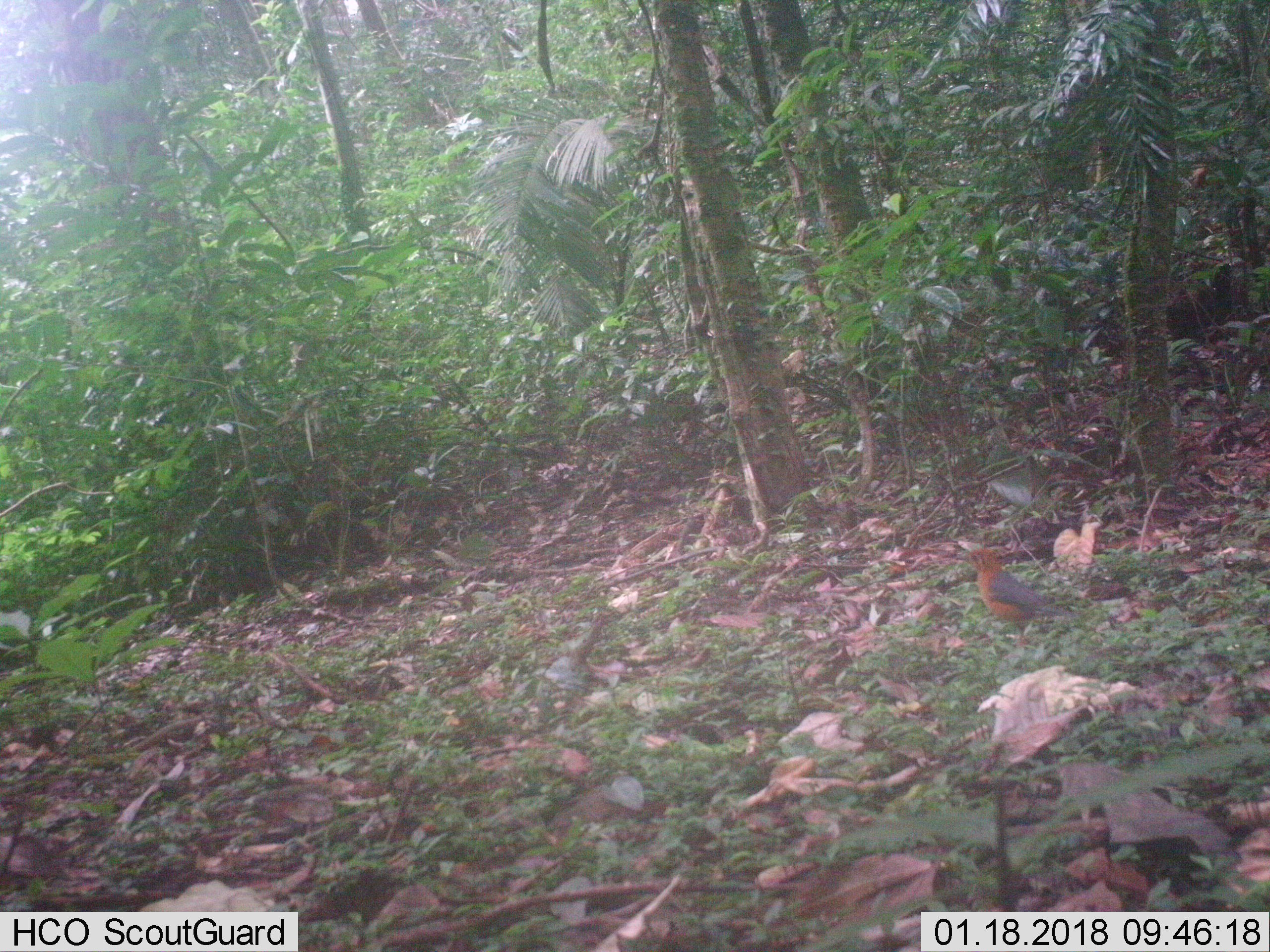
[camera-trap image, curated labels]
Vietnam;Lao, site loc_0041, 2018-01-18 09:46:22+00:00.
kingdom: Animalia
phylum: Chordata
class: Aves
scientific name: Aves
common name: bird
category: unidentified bird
Unidentified bird (bird) (Aves). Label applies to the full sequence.